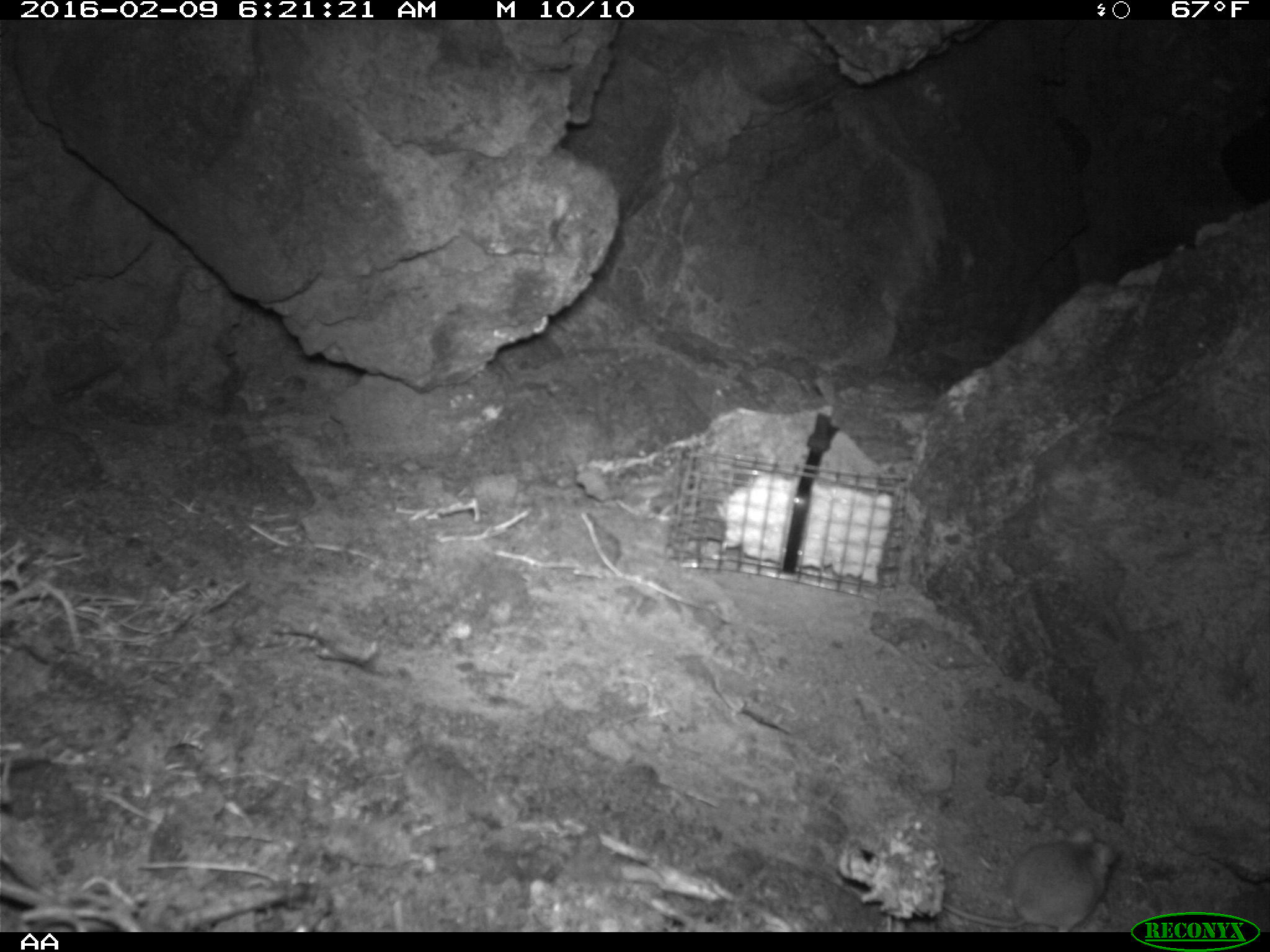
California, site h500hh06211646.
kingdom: Animalia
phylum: Chordata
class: Mammalia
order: Rodentia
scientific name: Rodentia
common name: rodent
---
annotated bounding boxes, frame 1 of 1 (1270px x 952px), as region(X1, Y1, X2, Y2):
rodent: region(942, 824, 1119, 931)